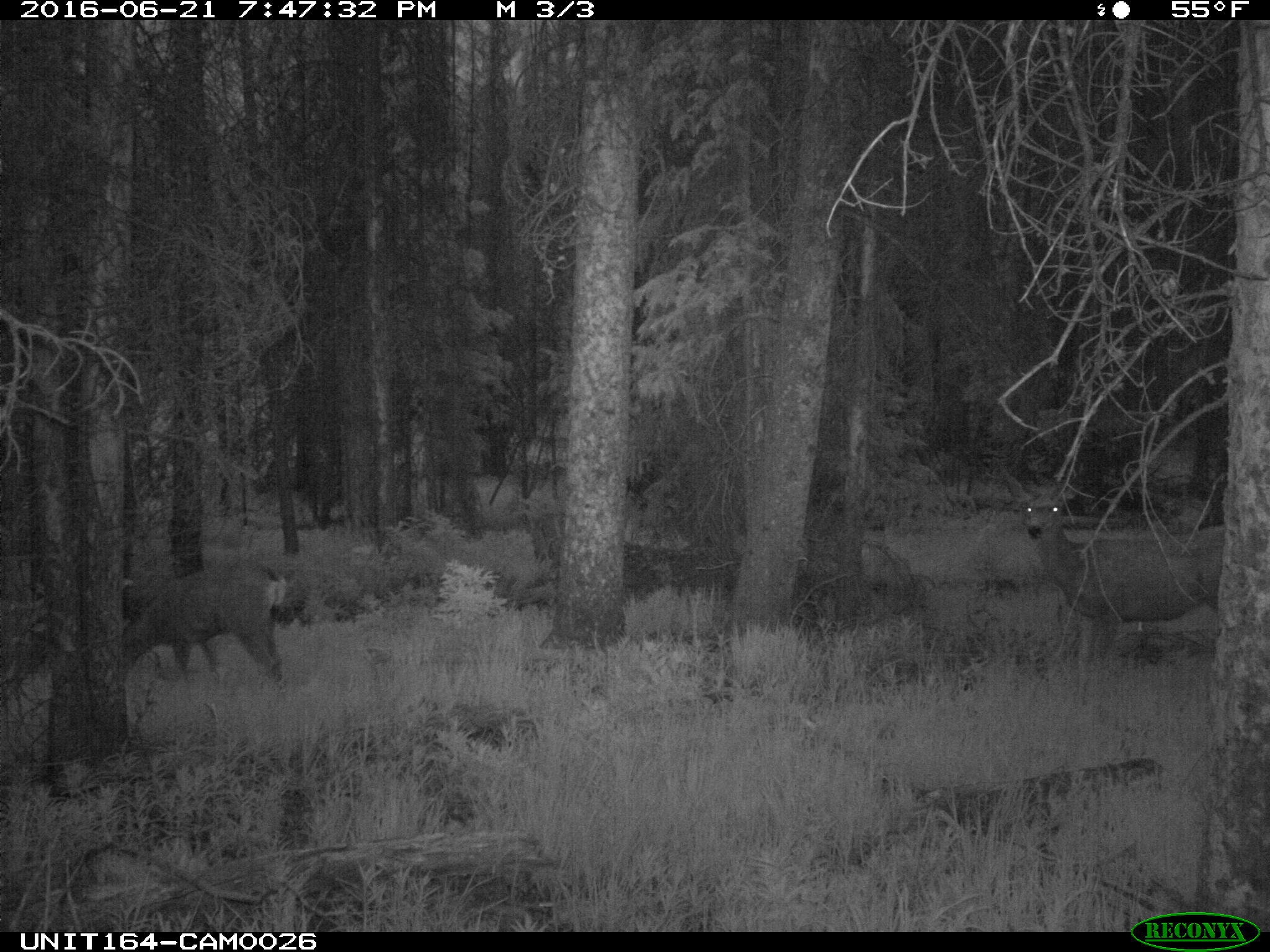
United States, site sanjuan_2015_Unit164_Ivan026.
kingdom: Animalia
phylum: Chordata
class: Mammalia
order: Artiodactyla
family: Cervidae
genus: Odocoileus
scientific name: Odocoileus hemionus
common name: mule deer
Odocoileus hemionus (mule deer).